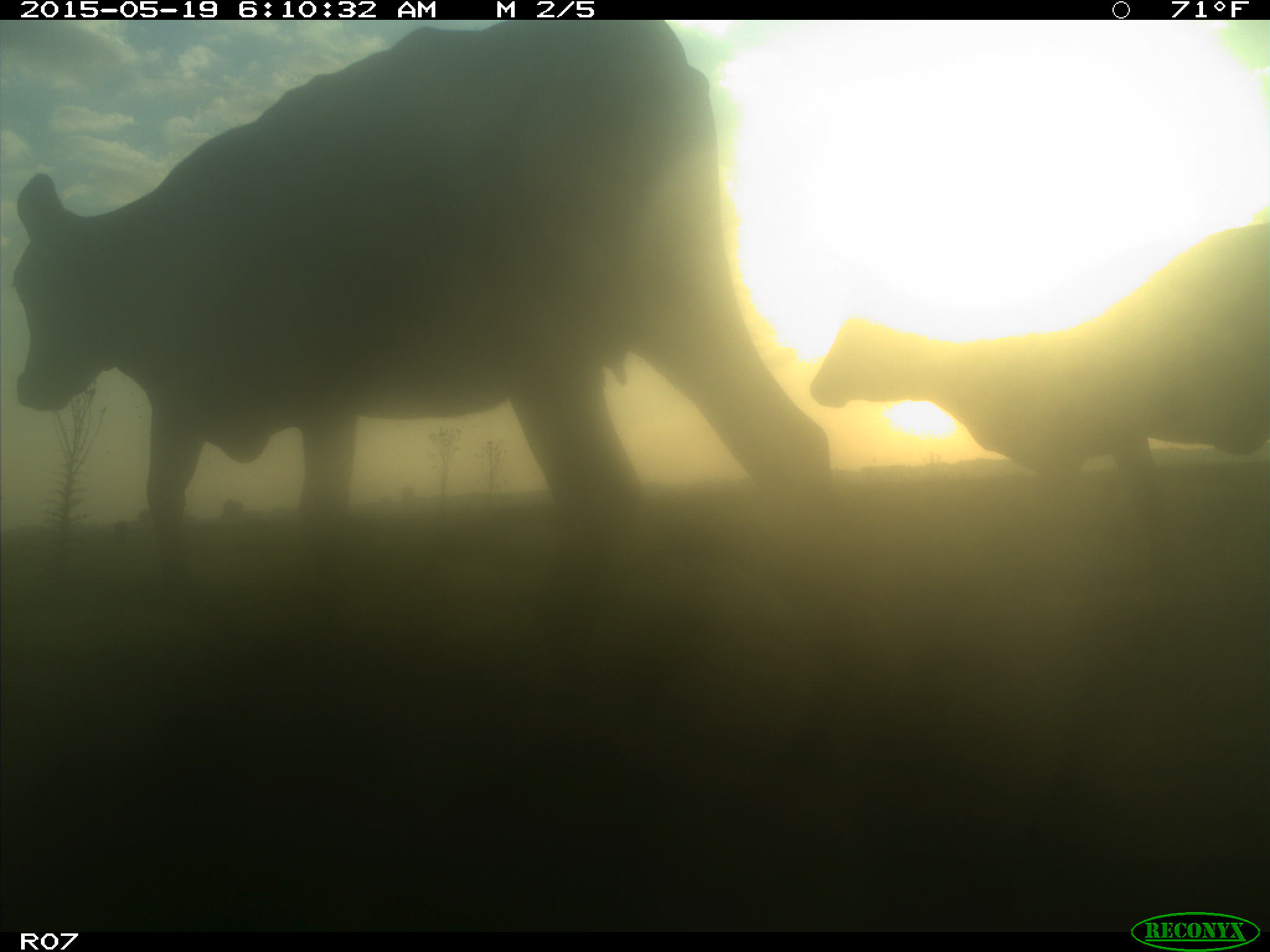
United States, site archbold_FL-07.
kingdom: Animalia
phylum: Chordata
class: Mammalia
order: Artiodactyla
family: Bovidae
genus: Bos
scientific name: Bos taurus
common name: domestic cow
Bos taurus (domestic cow).